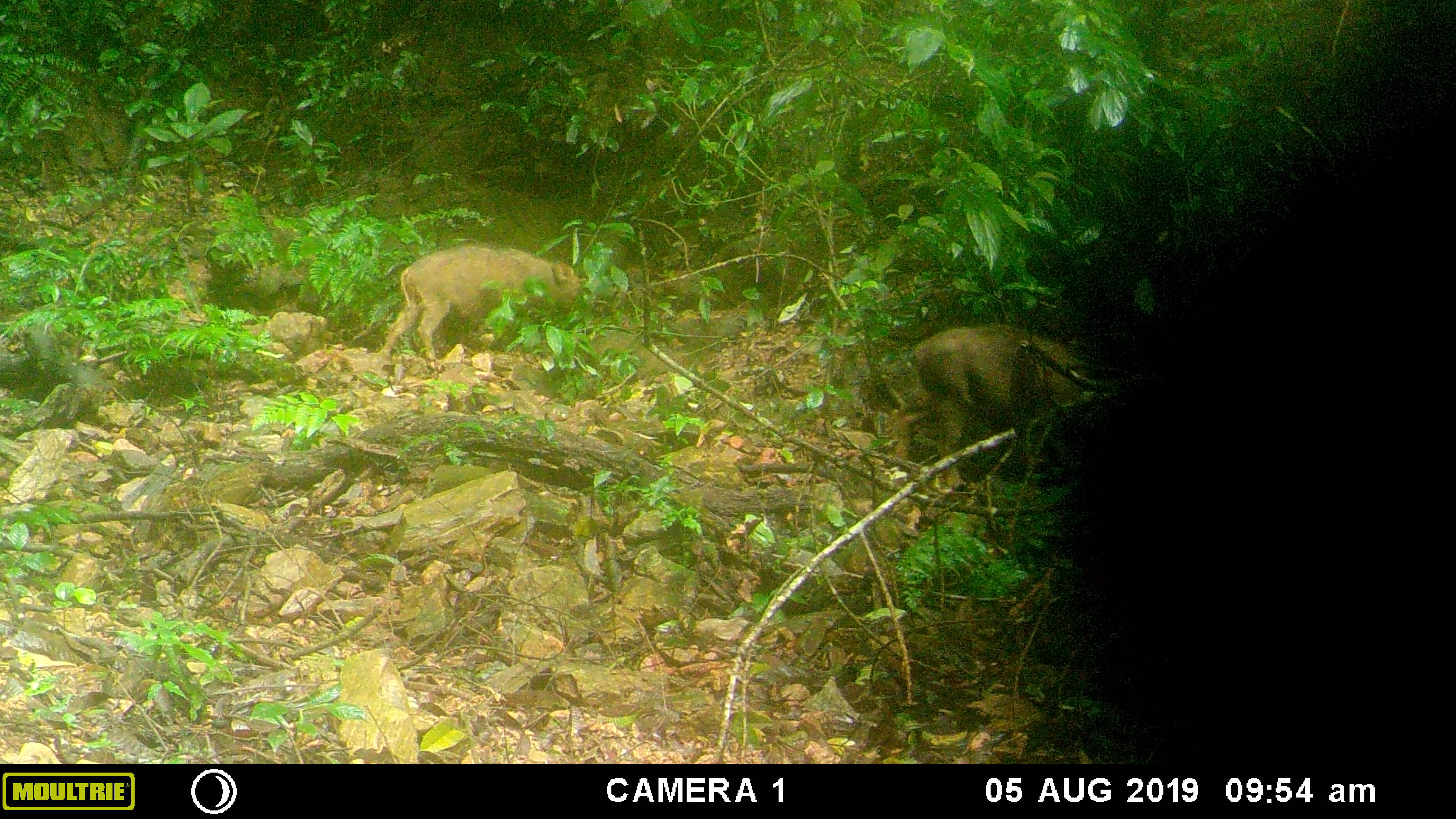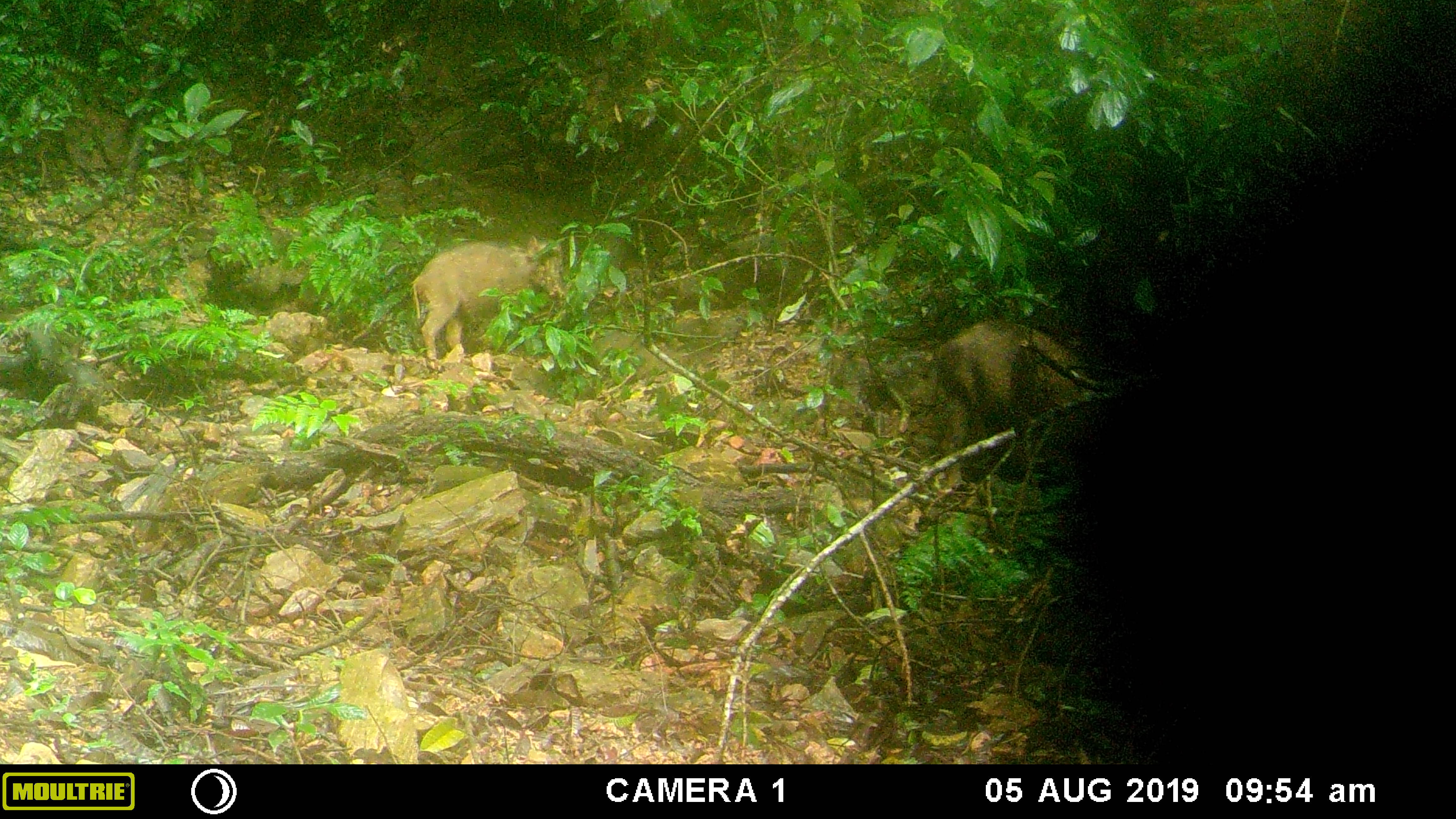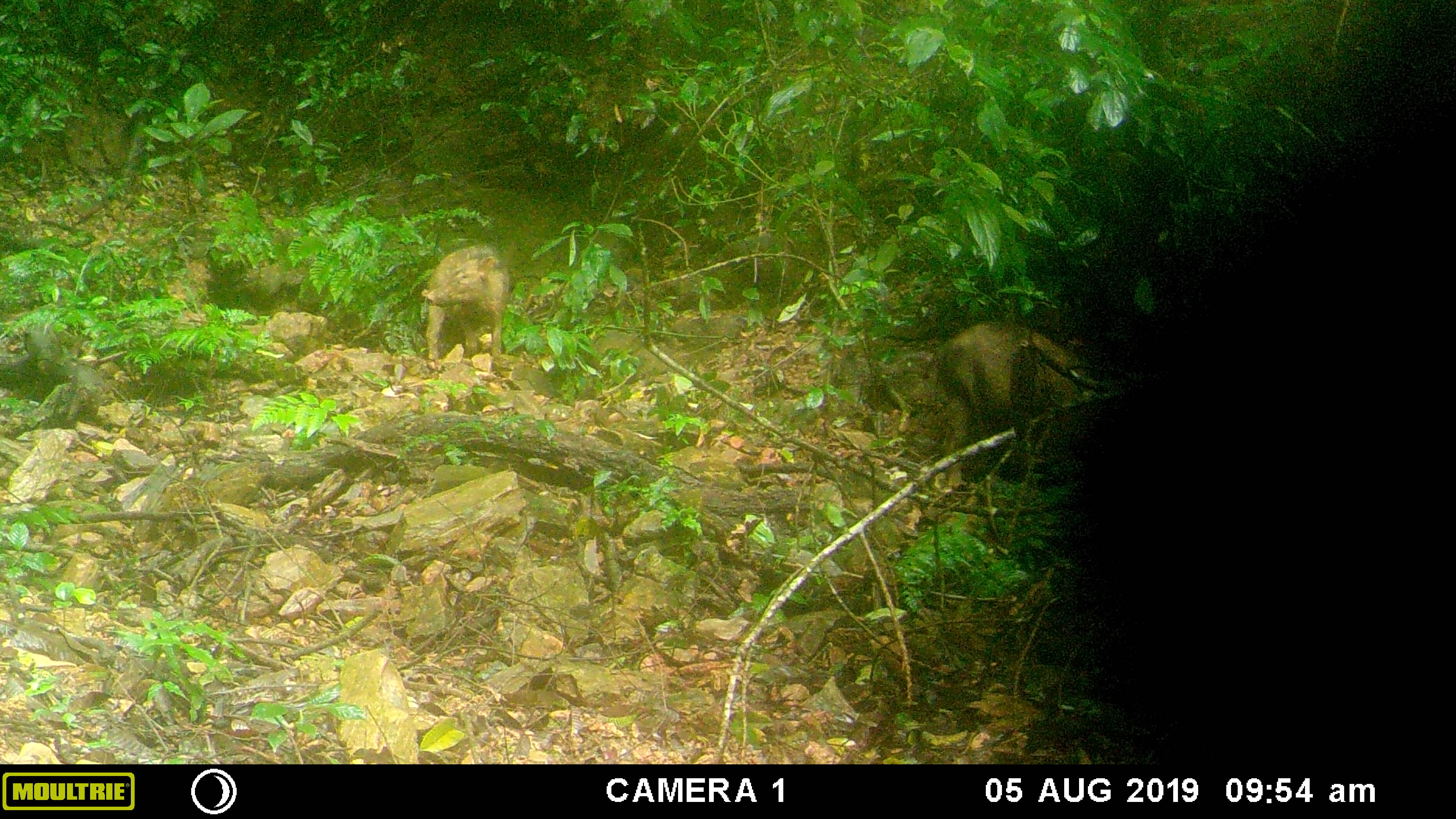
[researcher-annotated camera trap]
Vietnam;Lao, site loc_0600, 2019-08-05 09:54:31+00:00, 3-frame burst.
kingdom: Animalia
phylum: Chordata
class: Mammalia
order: Artiodactyla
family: Suidae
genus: Sus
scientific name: Sus scrofa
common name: eurasian wild pig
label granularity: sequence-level